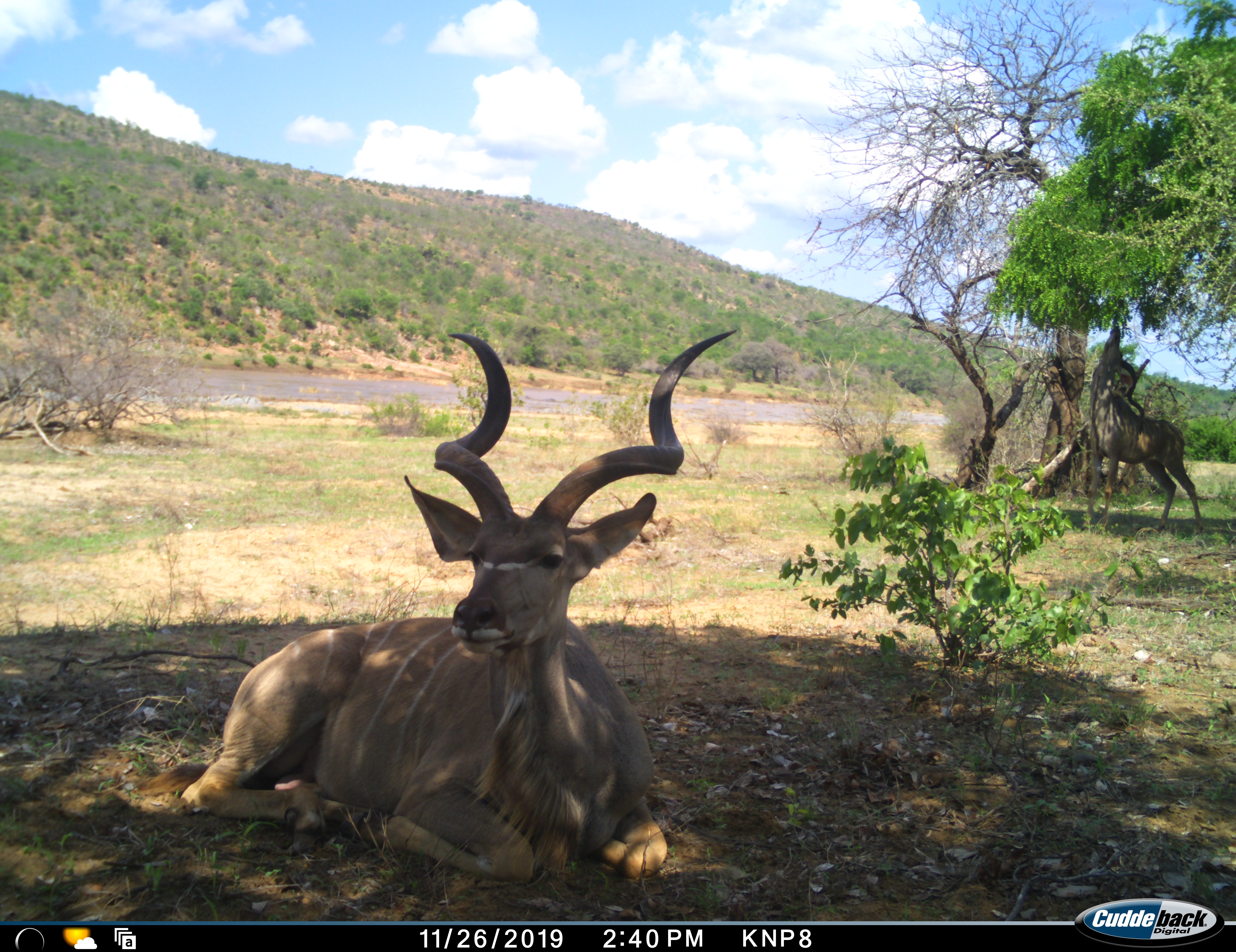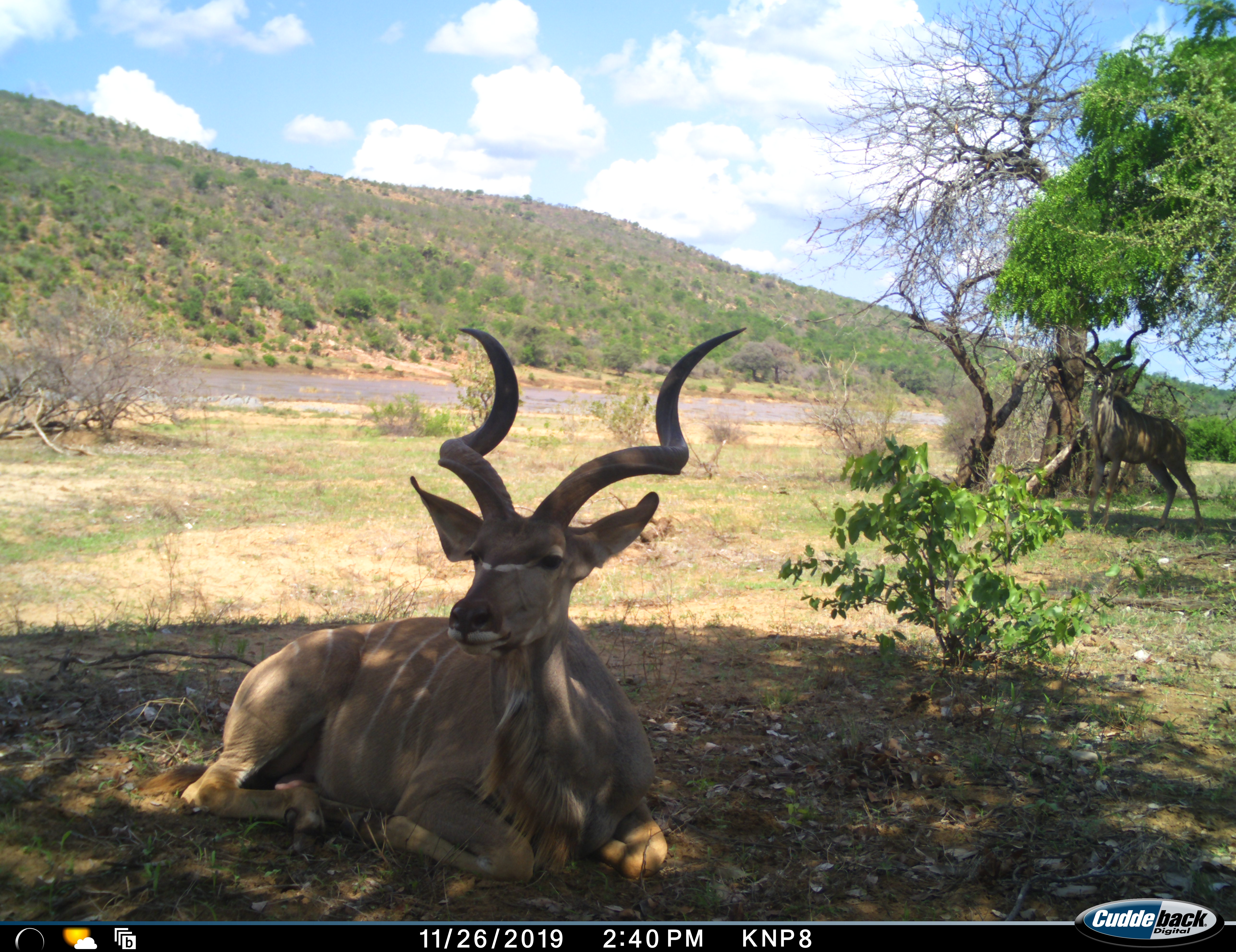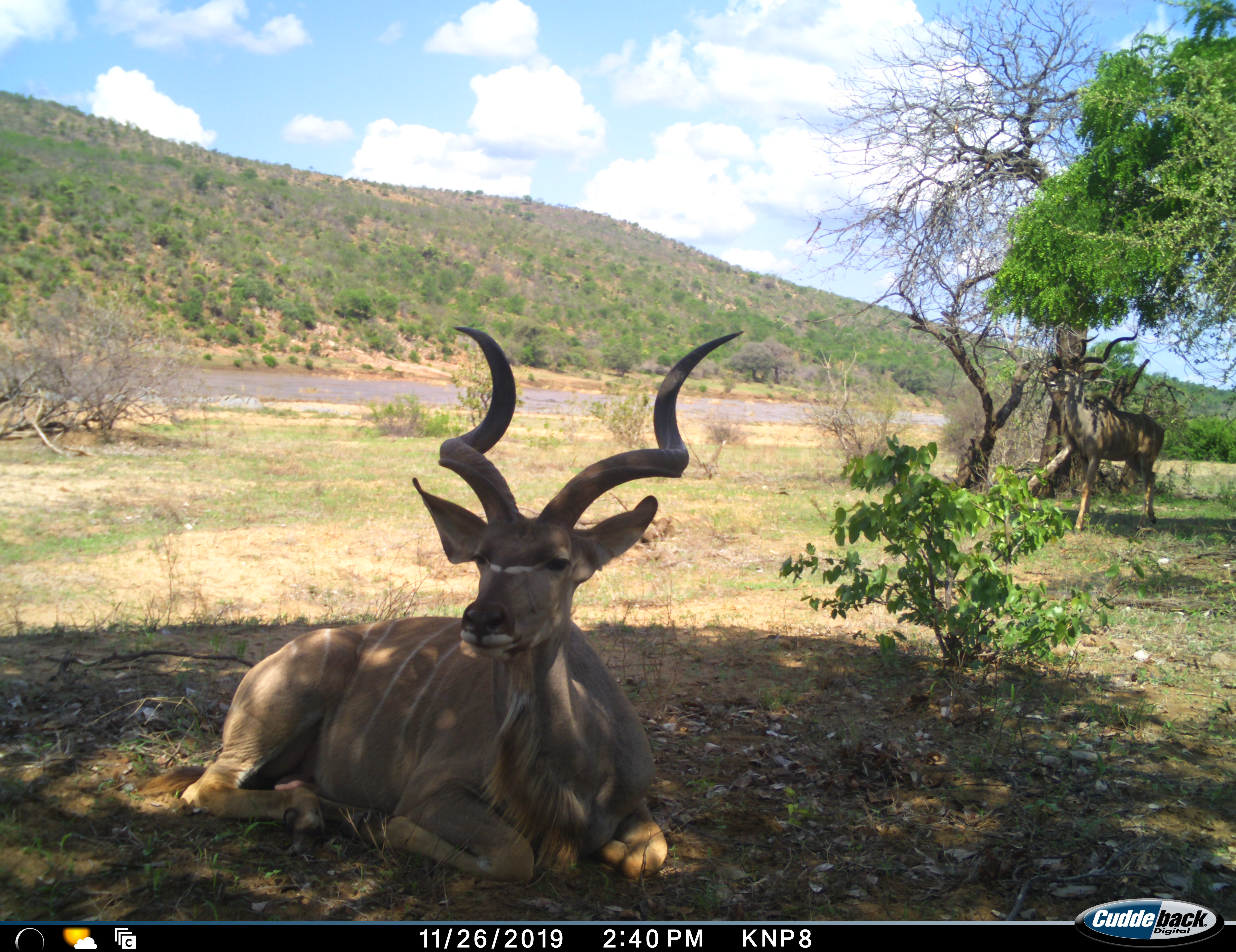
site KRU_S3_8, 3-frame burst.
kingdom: Animalia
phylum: Chordata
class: Mammalia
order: Artiodactyla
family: Bovidae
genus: Tragelaphus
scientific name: Tragelaphus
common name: kudu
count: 2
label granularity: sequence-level